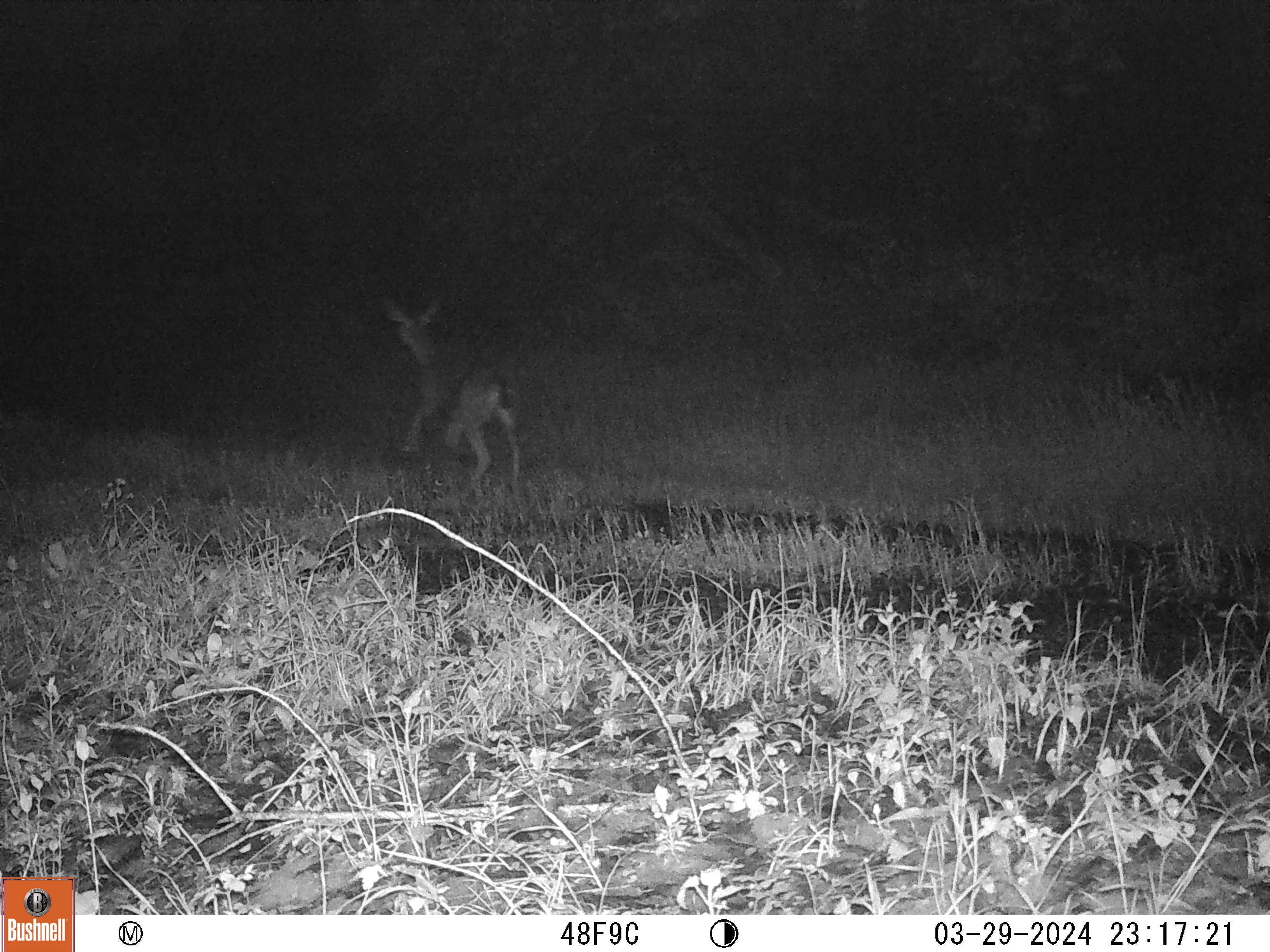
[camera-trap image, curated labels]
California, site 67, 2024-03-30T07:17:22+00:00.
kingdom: Animalia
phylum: Chordata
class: Mammalia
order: Artiodactyla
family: Cervidae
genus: Odocoileus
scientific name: Odocoileus hemionus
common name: mule deer